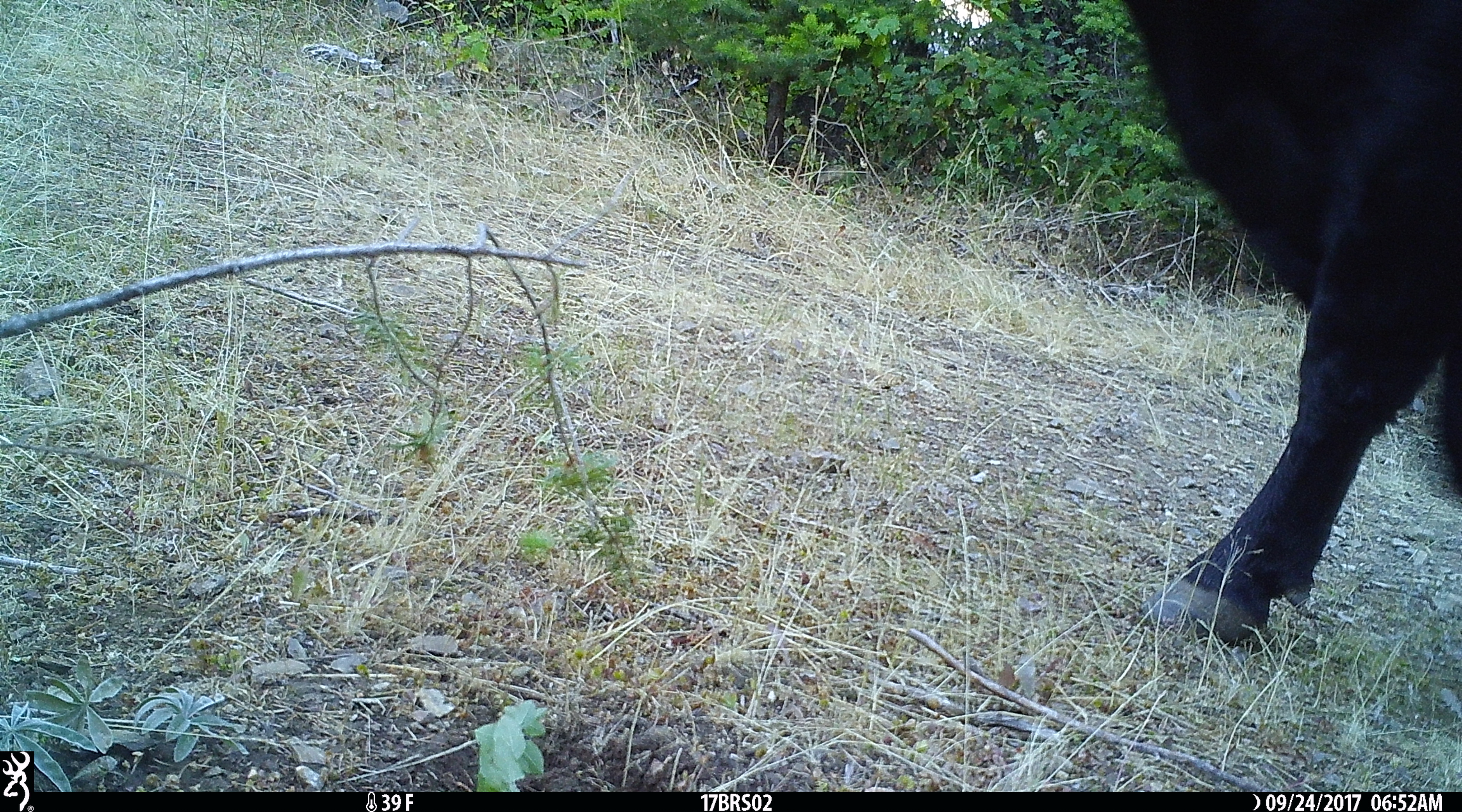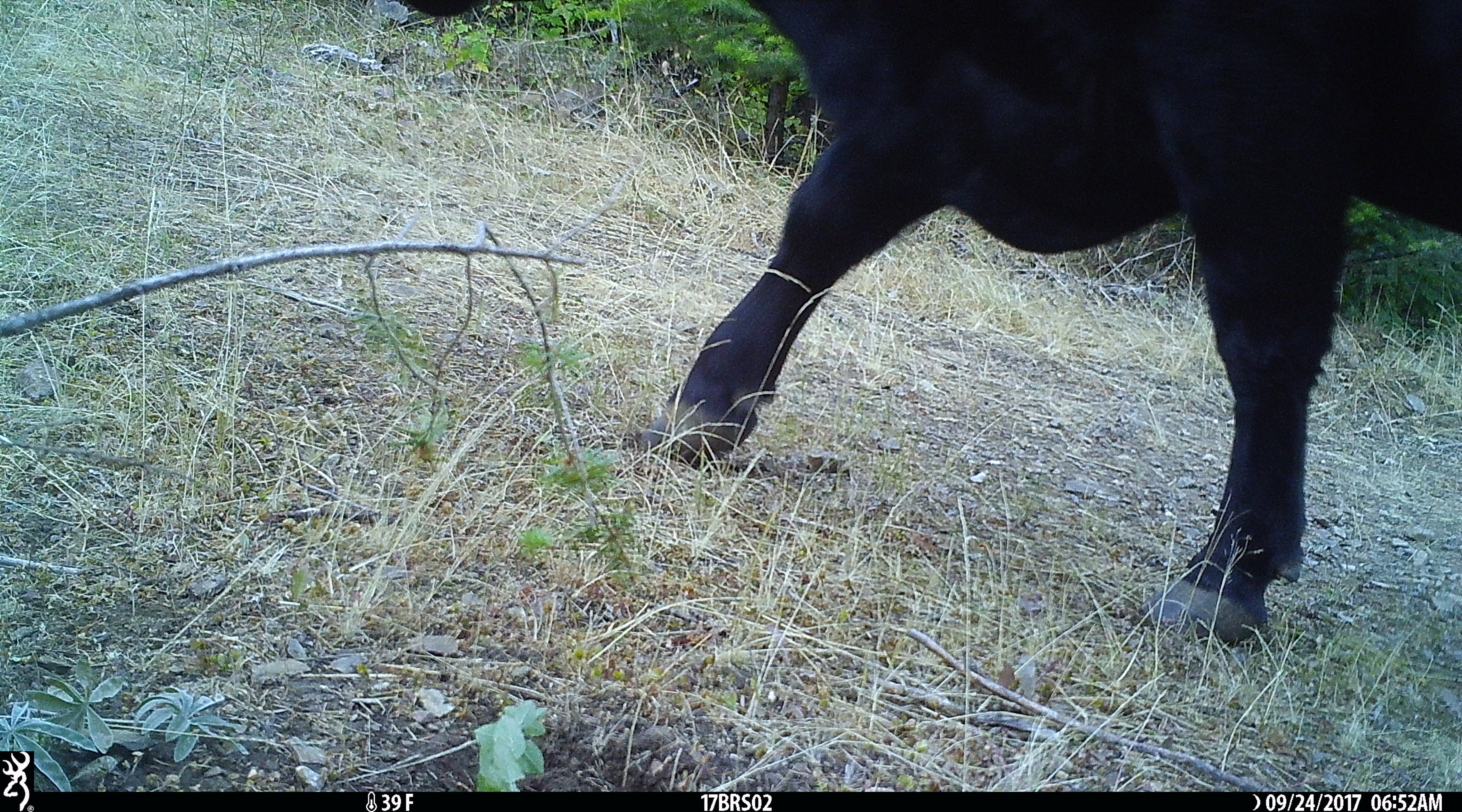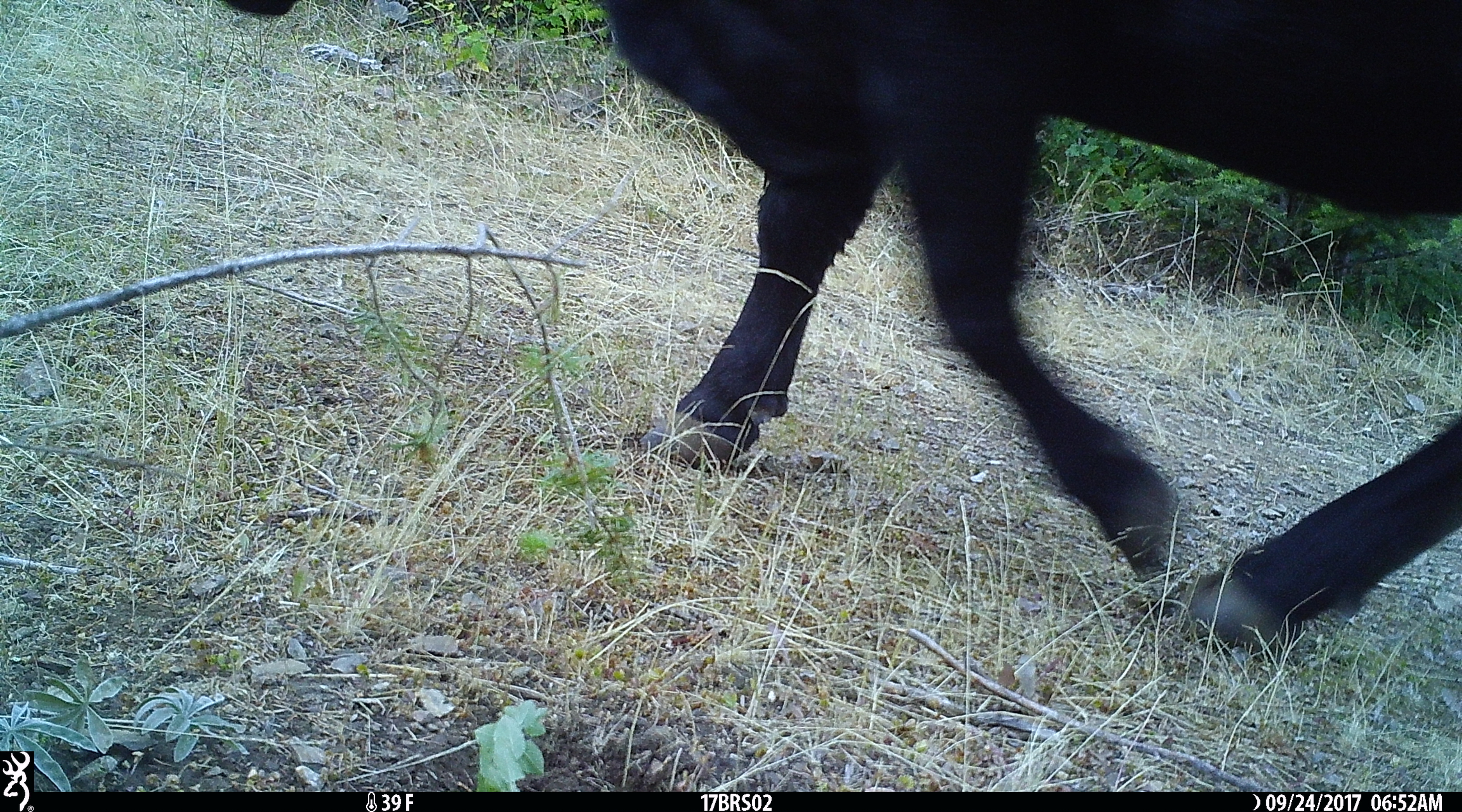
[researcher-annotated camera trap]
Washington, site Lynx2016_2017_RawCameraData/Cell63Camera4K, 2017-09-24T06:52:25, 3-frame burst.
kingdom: Animalia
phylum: Chordata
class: Mammalia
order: Artiodactyla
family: Bovidae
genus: Bos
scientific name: Bos taurus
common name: domestic cattle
Domestic cattle (Bos taurus). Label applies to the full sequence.